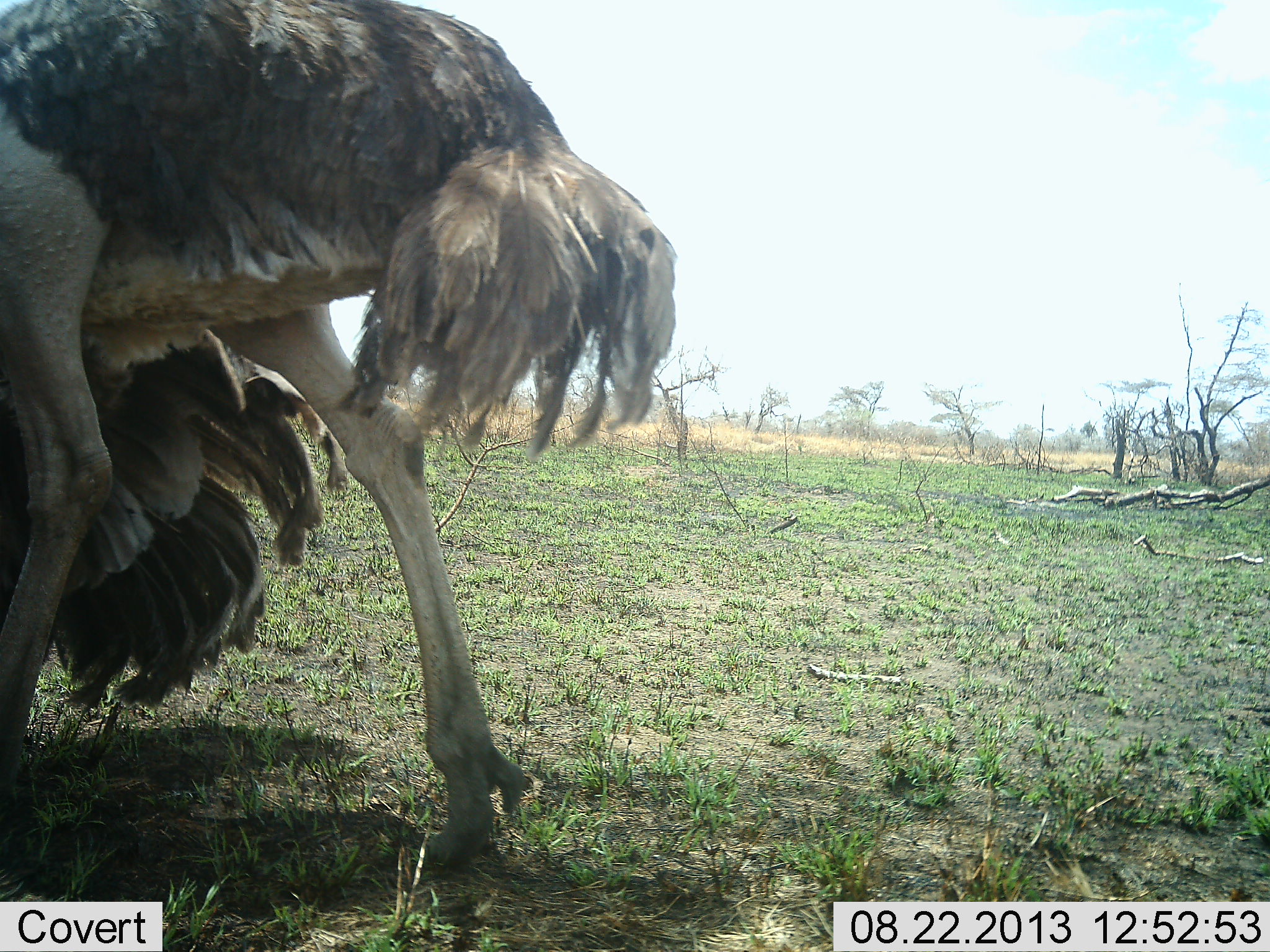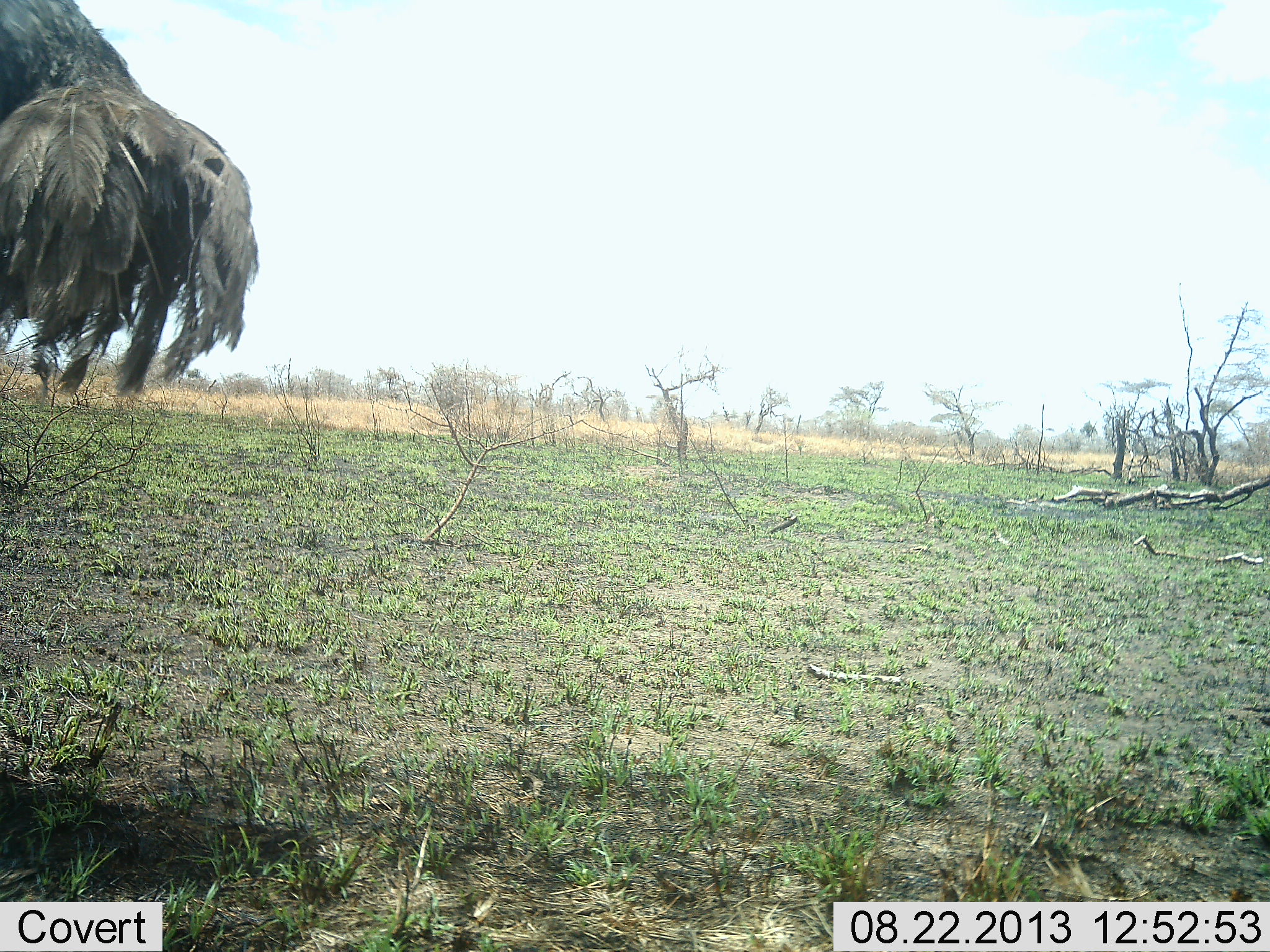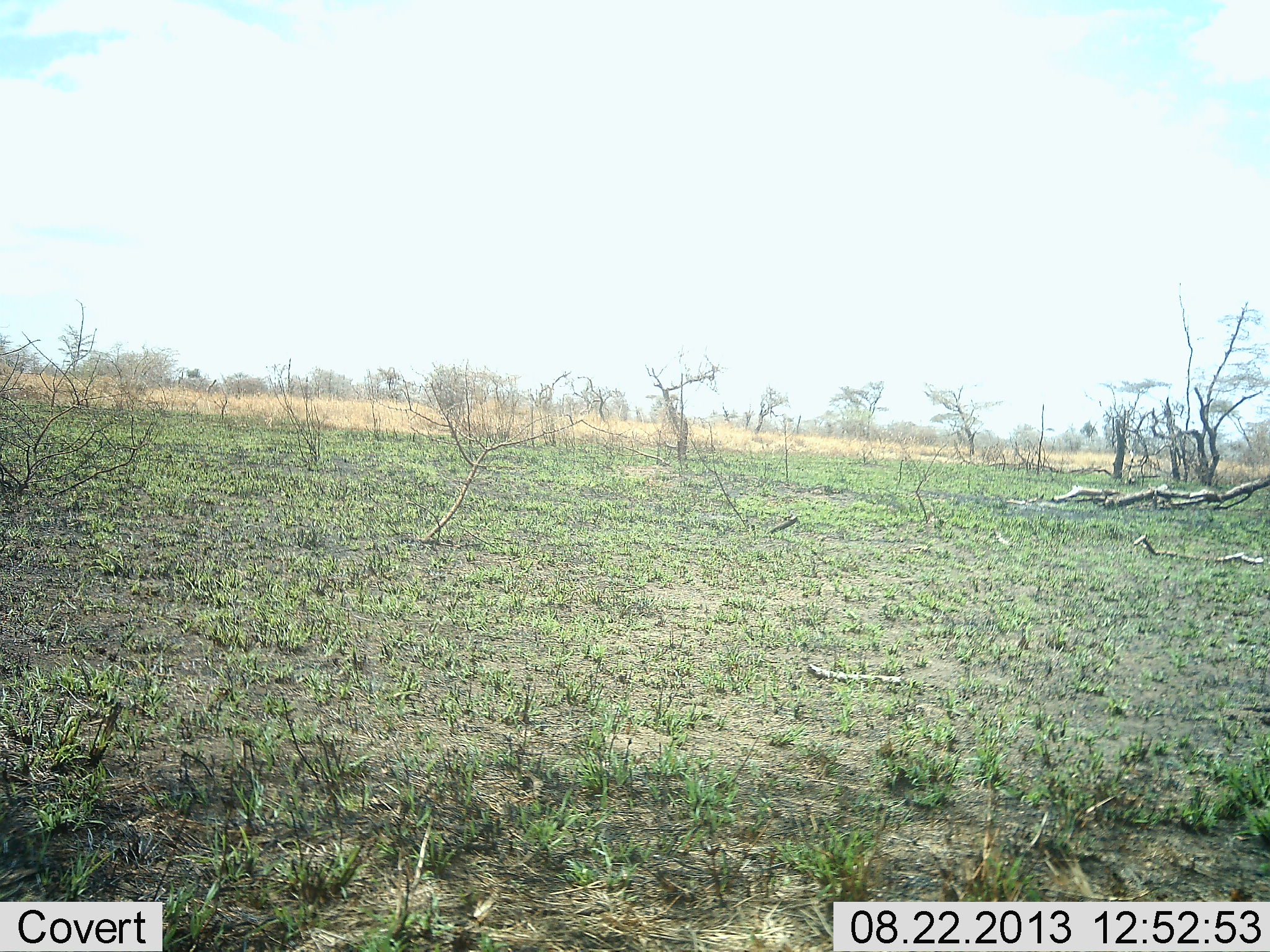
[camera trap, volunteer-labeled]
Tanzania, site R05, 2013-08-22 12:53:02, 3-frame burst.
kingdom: Animalia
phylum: Chordata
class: Aves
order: Struthioniformes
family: Struthionidae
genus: Struthio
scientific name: Struthio camelus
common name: ostrich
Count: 1.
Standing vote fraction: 4%.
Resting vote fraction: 0%.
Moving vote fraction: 96%.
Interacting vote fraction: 0%.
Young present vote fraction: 0%.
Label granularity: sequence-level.